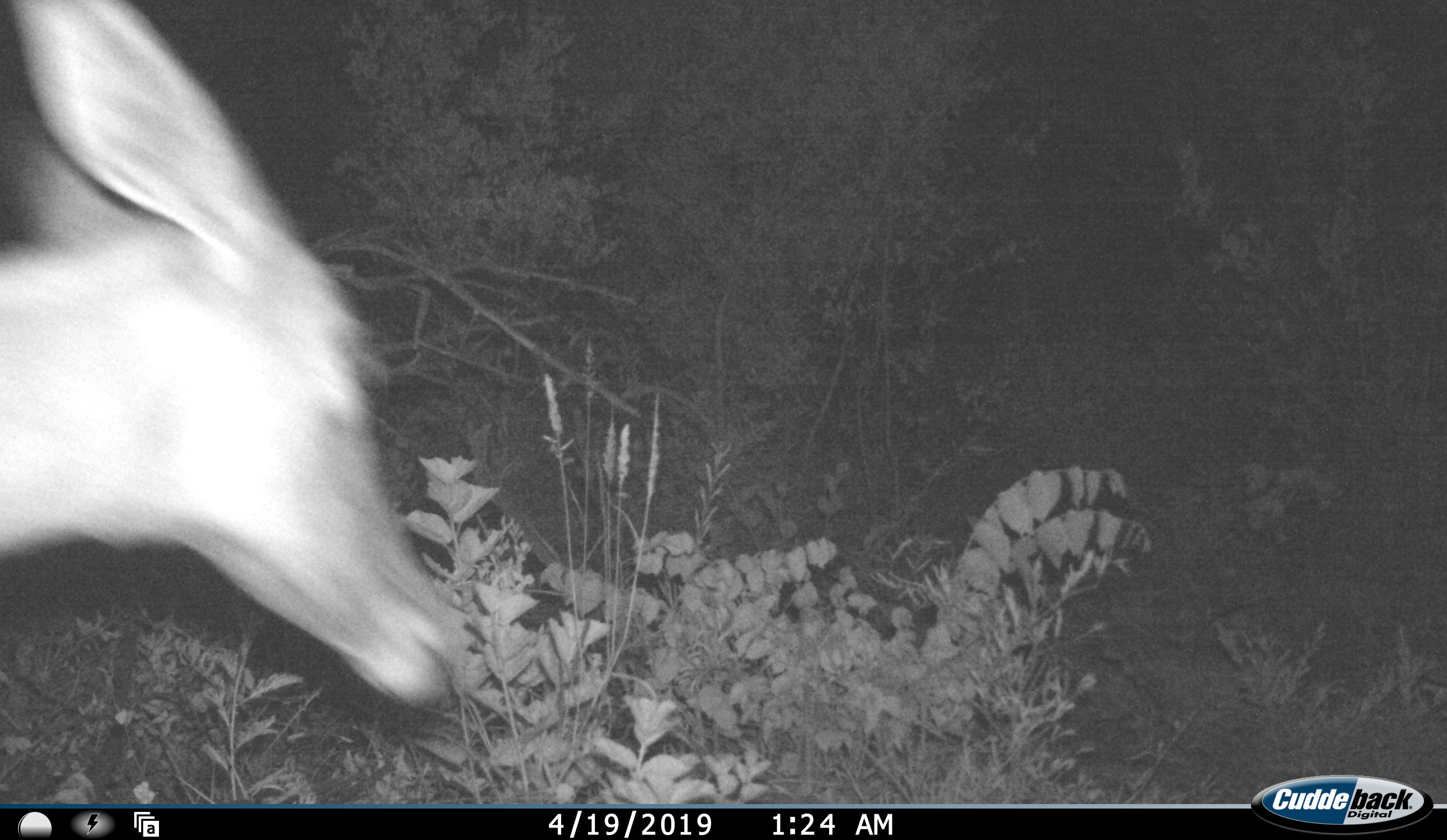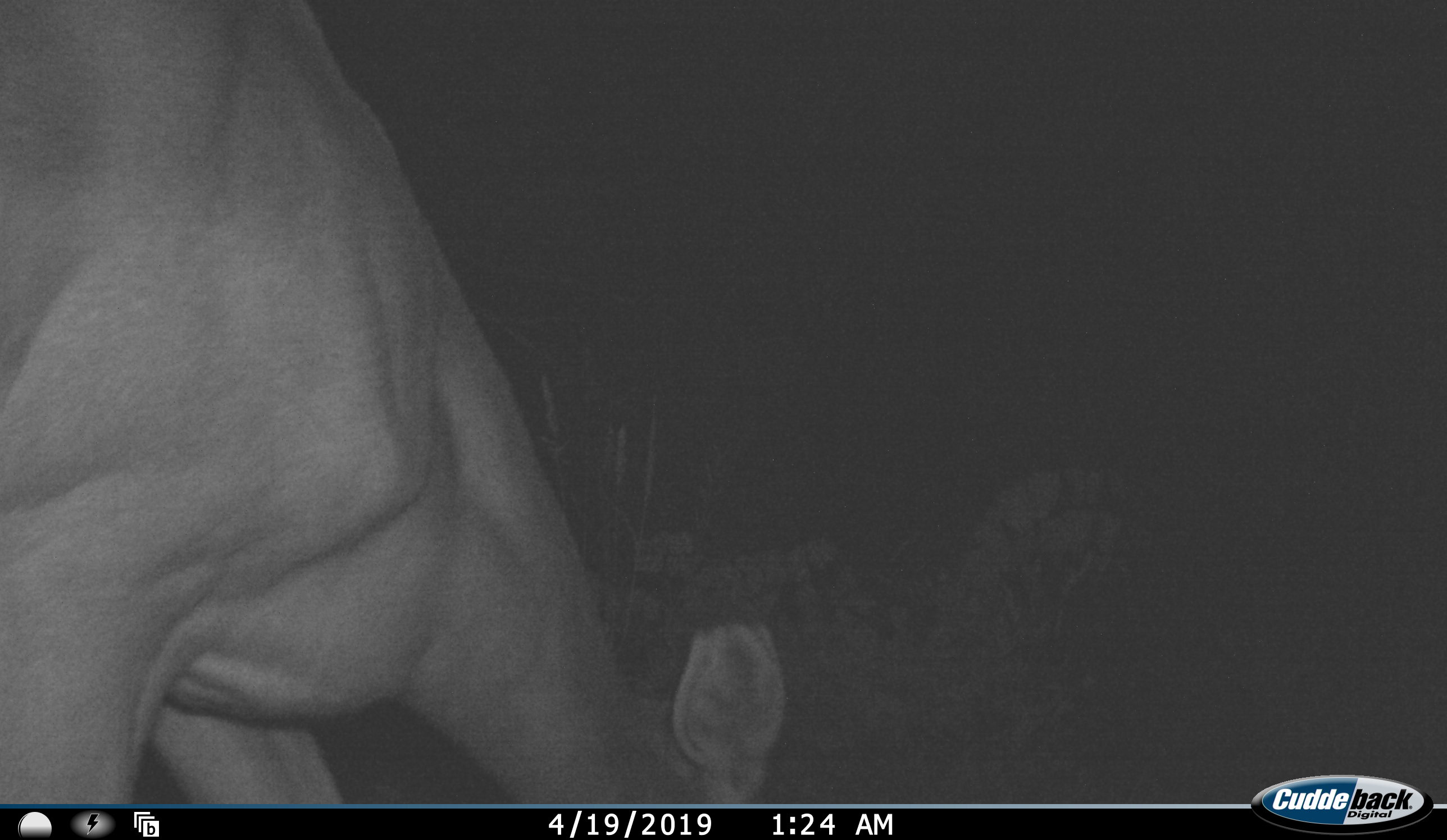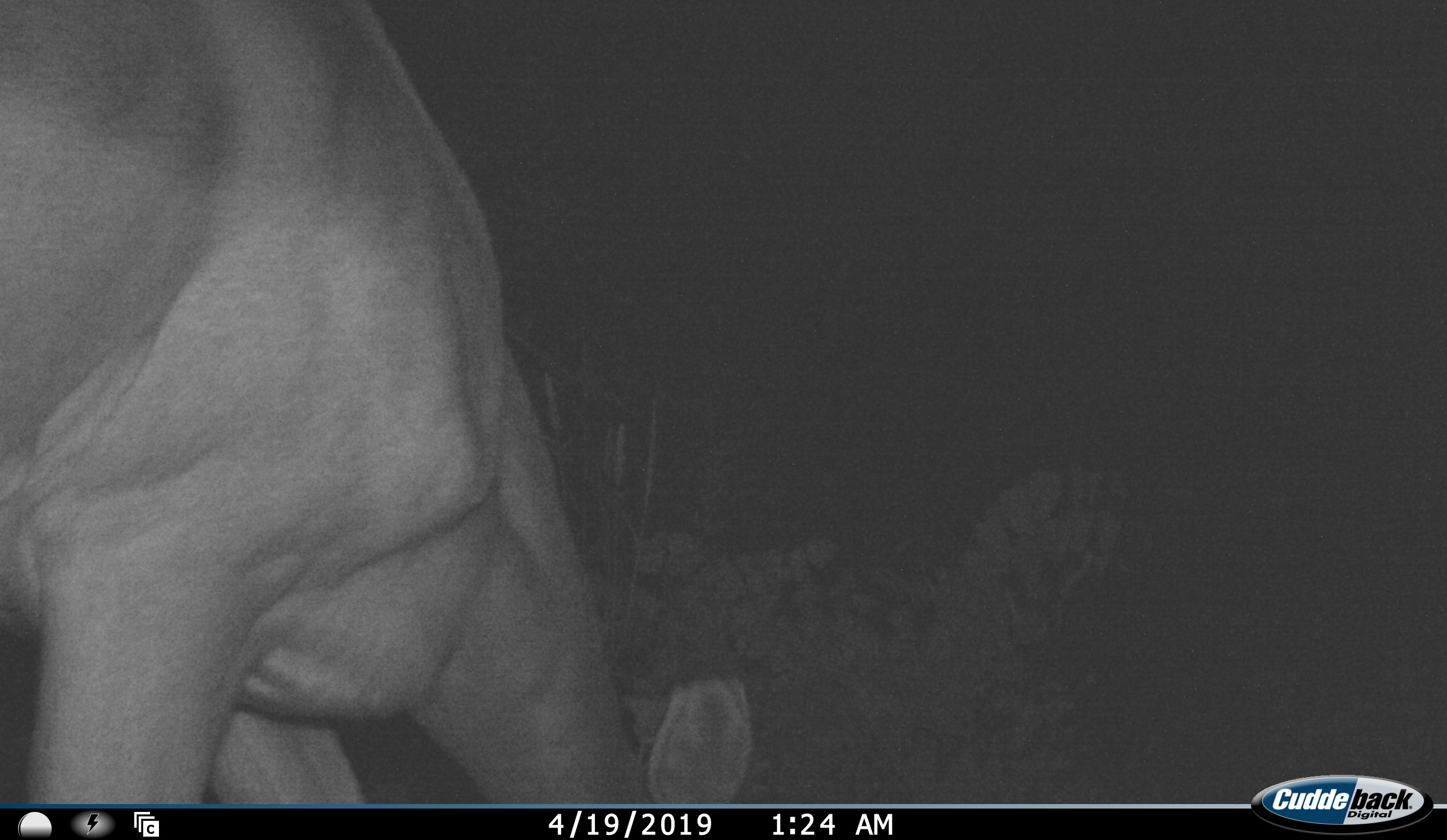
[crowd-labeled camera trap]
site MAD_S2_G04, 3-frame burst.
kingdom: Animalia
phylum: Chordata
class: Mammalia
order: Artiodactyla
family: Bovidae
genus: Aepyceros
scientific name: Aepyceros melampus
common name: impala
Impala (Aepyceros melampus), count 1. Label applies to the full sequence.